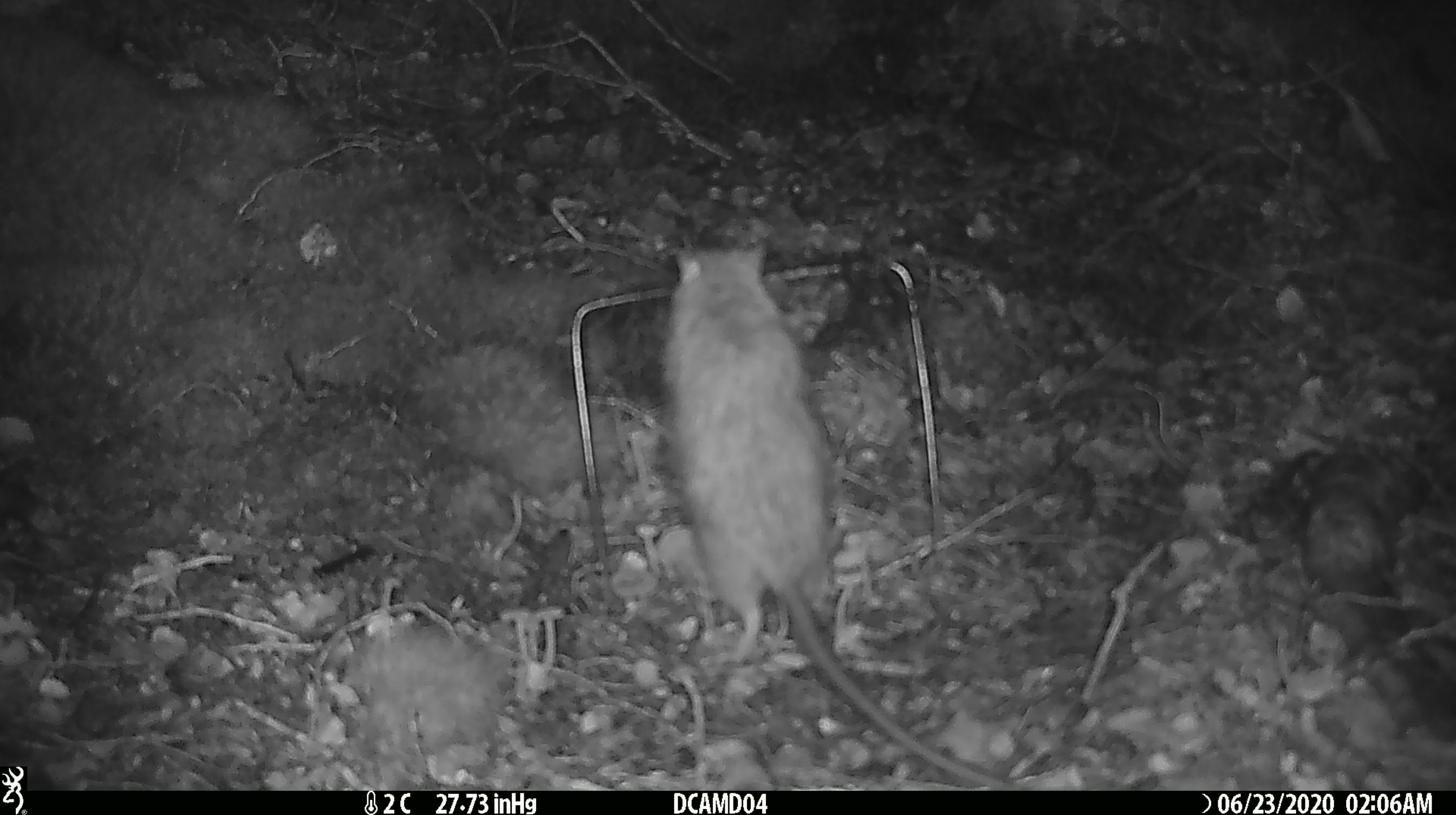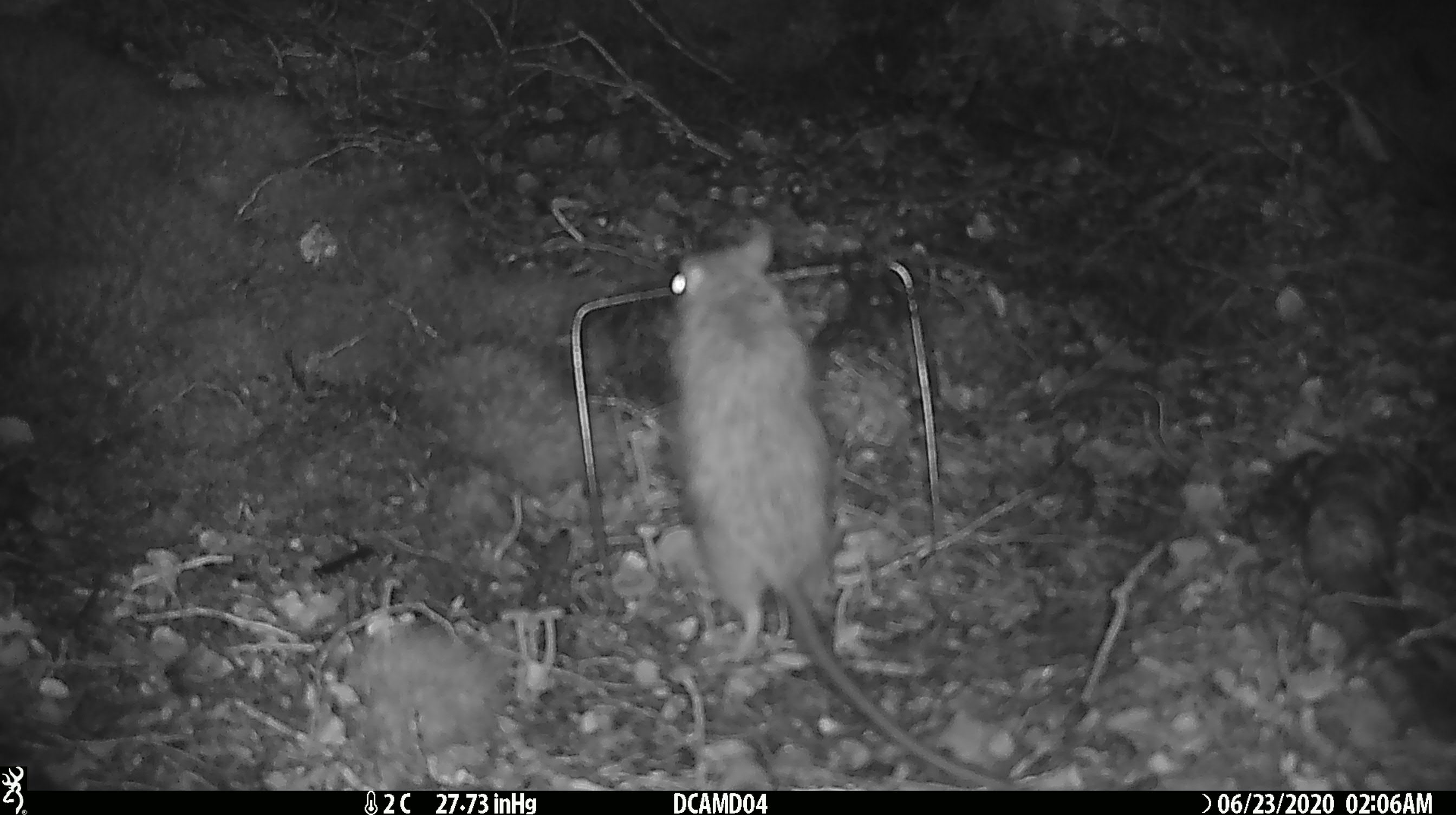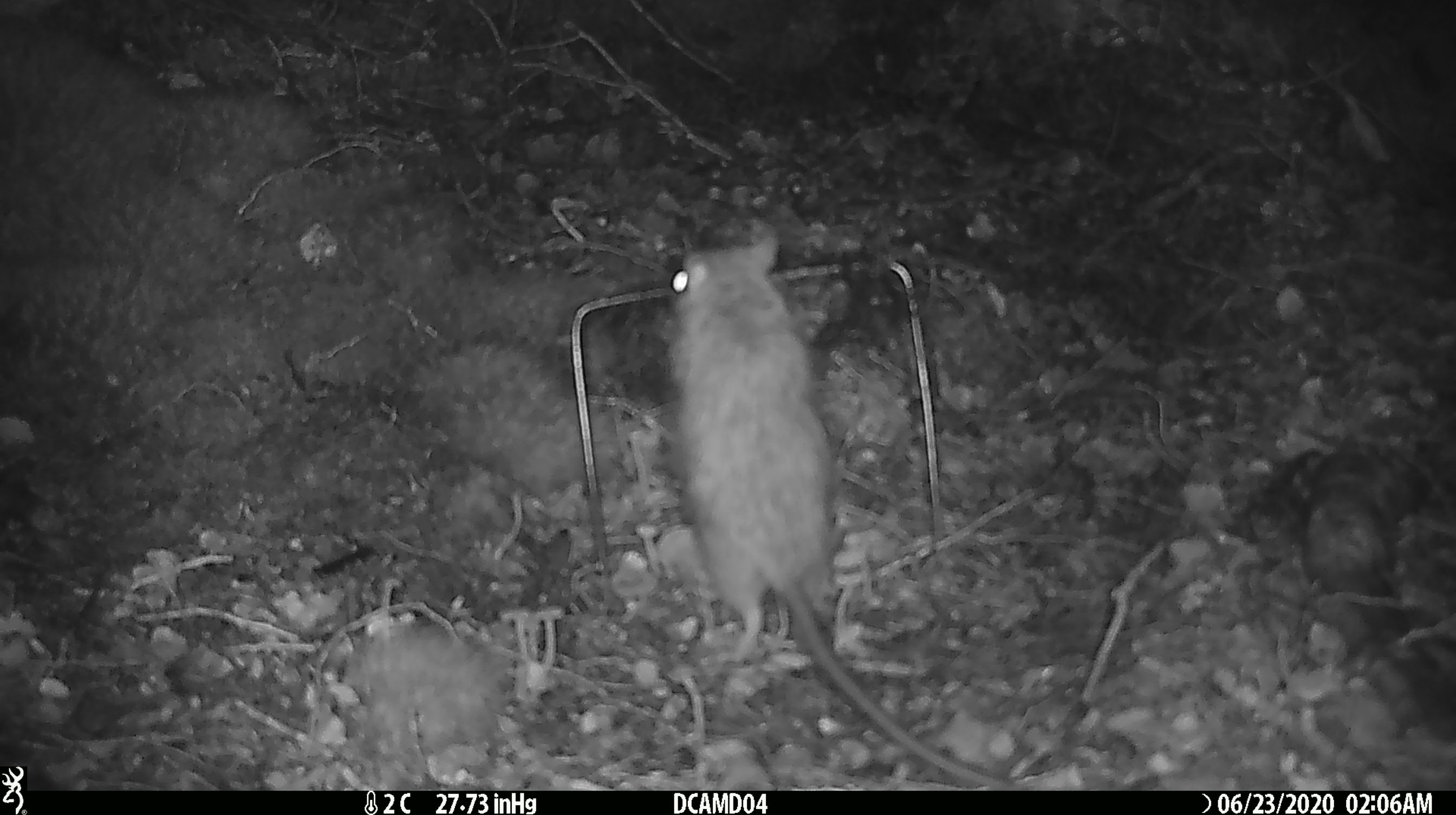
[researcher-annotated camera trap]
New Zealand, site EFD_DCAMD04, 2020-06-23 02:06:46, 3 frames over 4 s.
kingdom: Animalia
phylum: Chordata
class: Mammalia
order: Rodentia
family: Muridae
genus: Rattus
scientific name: Rattus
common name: rat